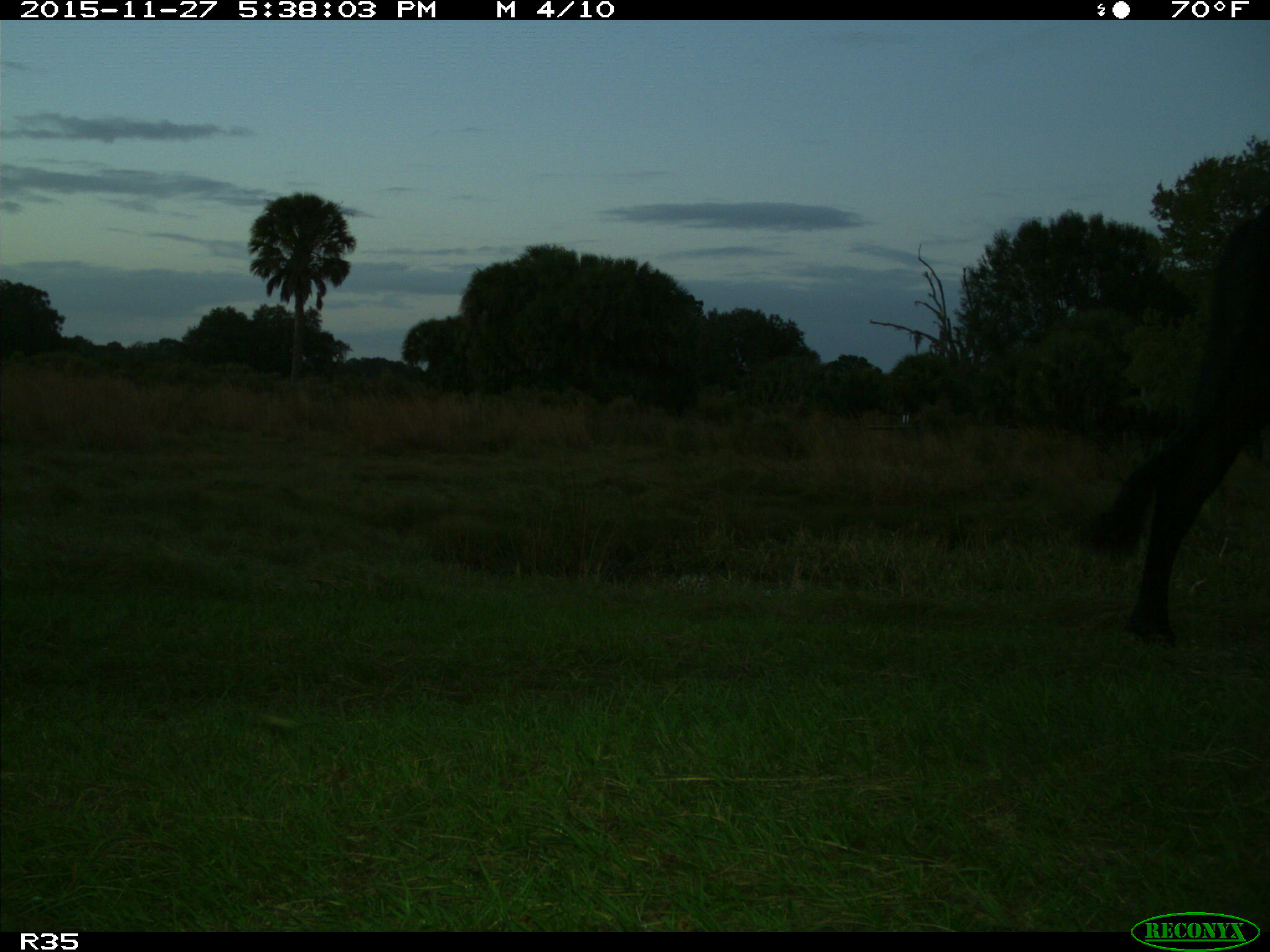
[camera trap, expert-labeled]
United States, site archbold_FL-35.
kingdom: Animalia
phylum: Chordata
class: Mammalia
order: Artiodactyla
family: Bovidae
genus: Bos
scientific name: Bos taurus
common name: domestic cow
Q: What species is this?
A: Bos taurus (domestic cow).